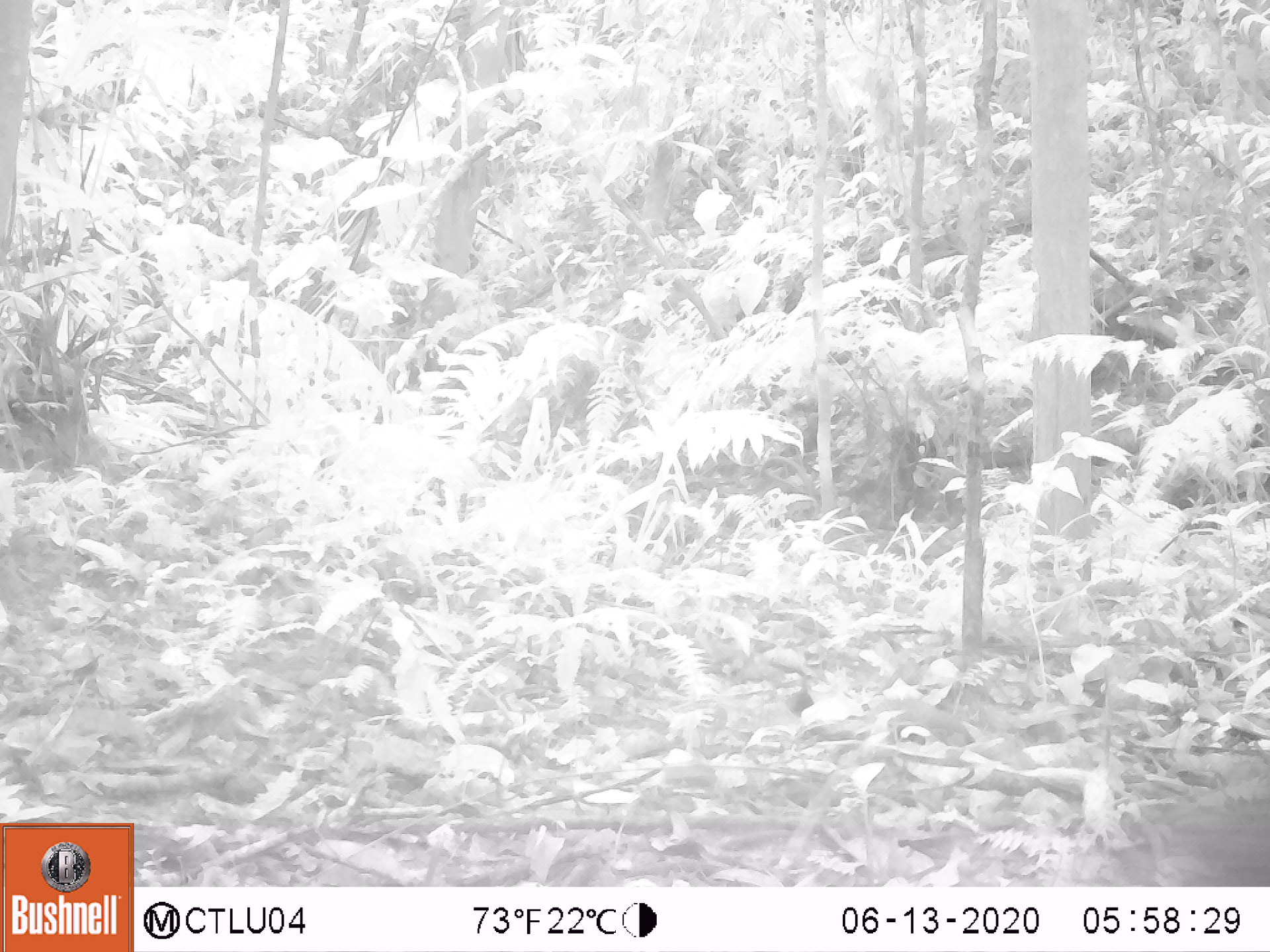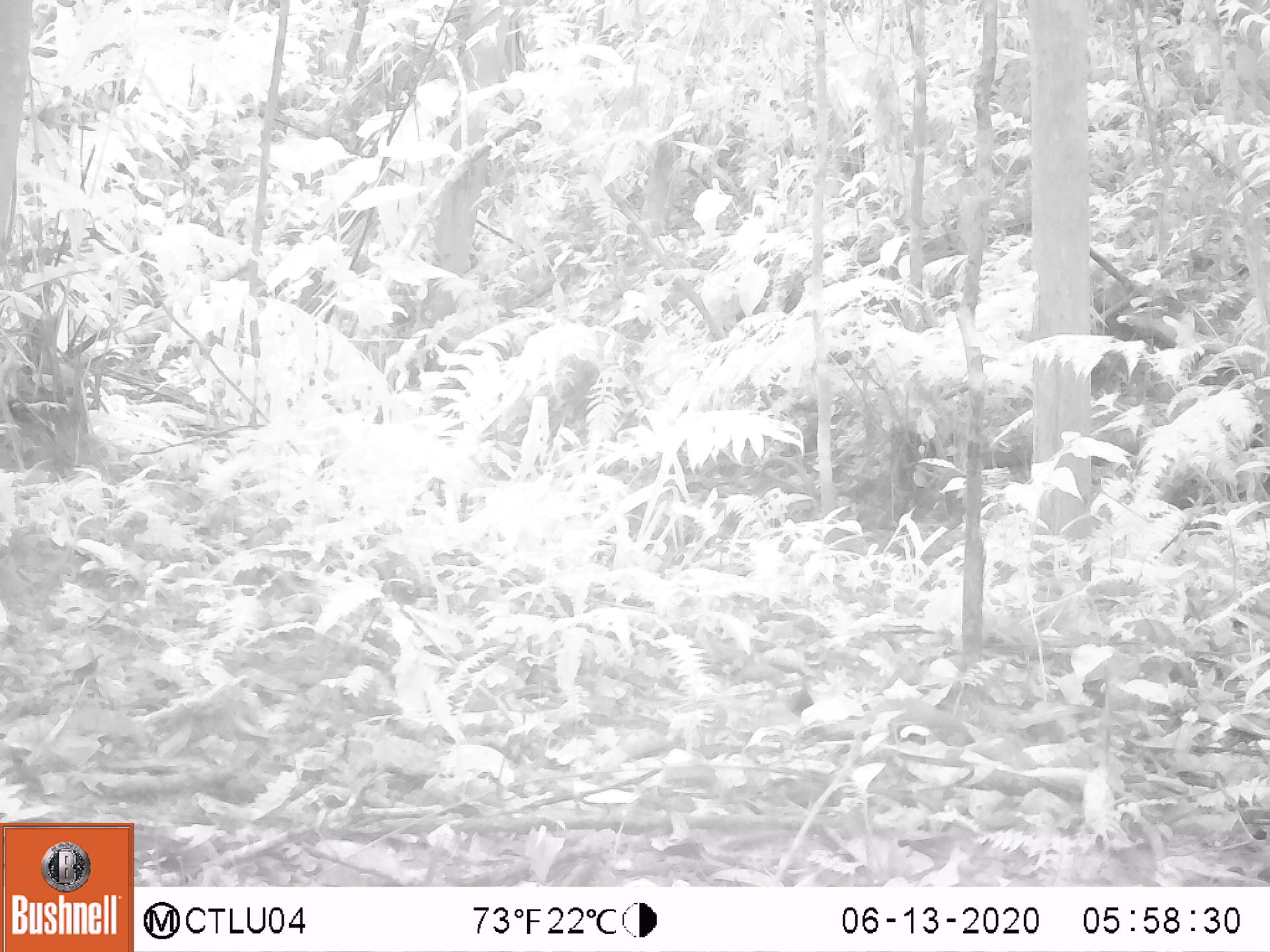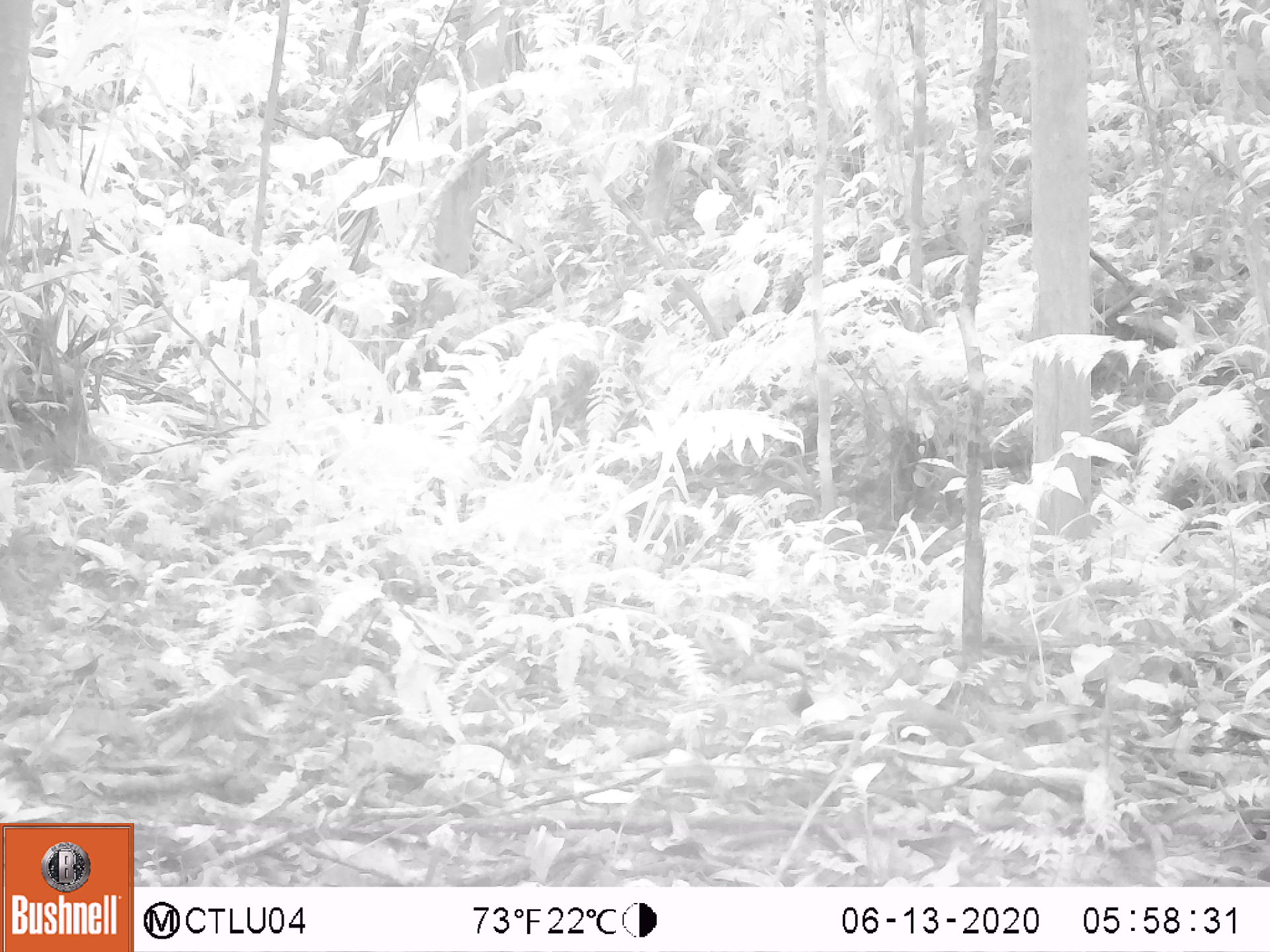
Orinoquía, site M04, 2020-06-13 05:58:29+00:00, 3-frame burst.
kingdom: Animalia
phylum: Chordata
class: Mammalia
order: Artiodactyla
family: Tayassuidae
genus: Pecari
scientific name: Pecari tajacu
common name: collared peccary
Collared peccary (Pecari tajacu).